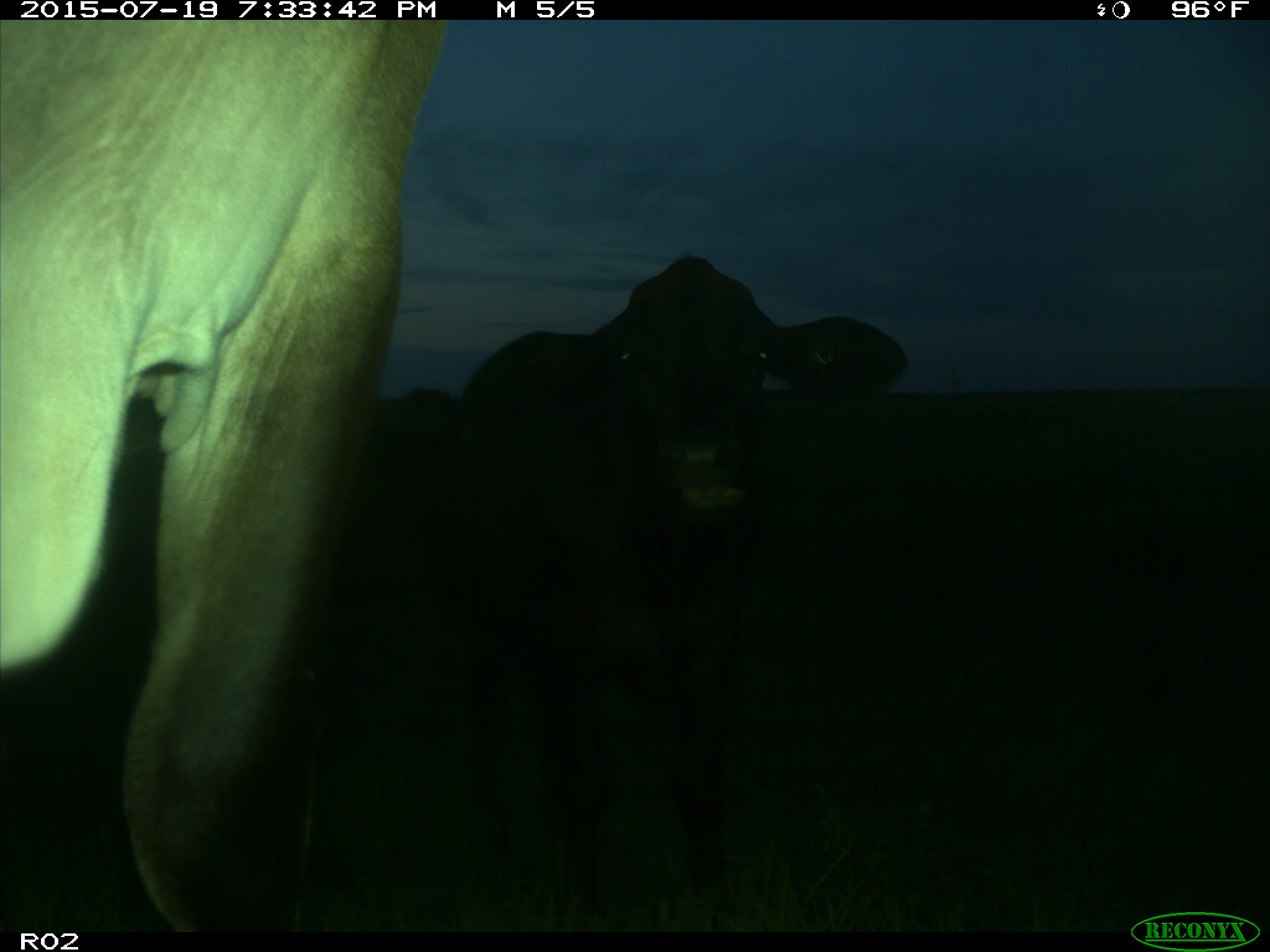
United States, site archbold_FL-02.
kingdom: Animalia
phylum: Chordata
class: Mammalia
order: Artiodactyla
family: Bovidae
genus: Bos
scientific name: Bos taurus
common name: domestic cow